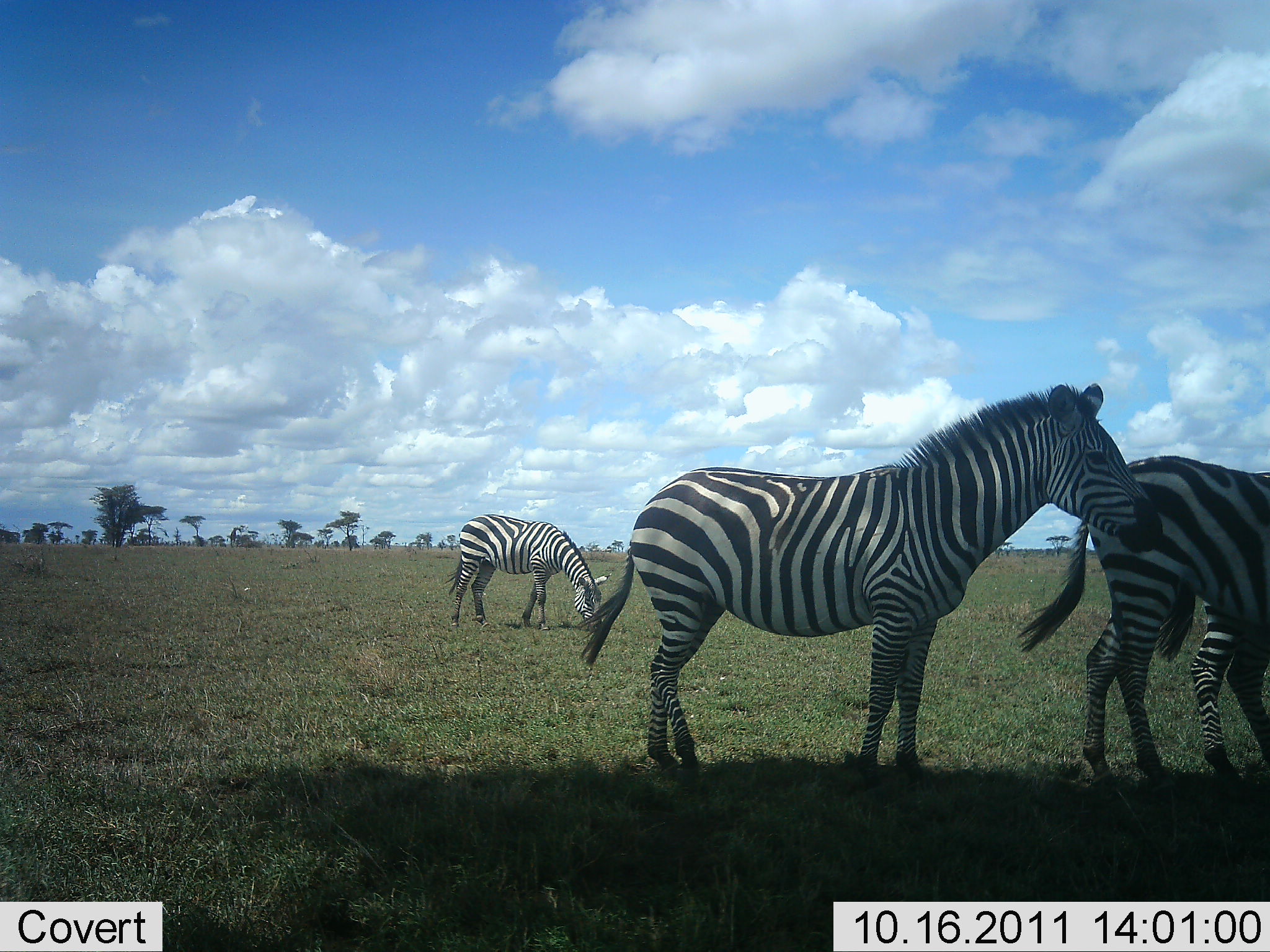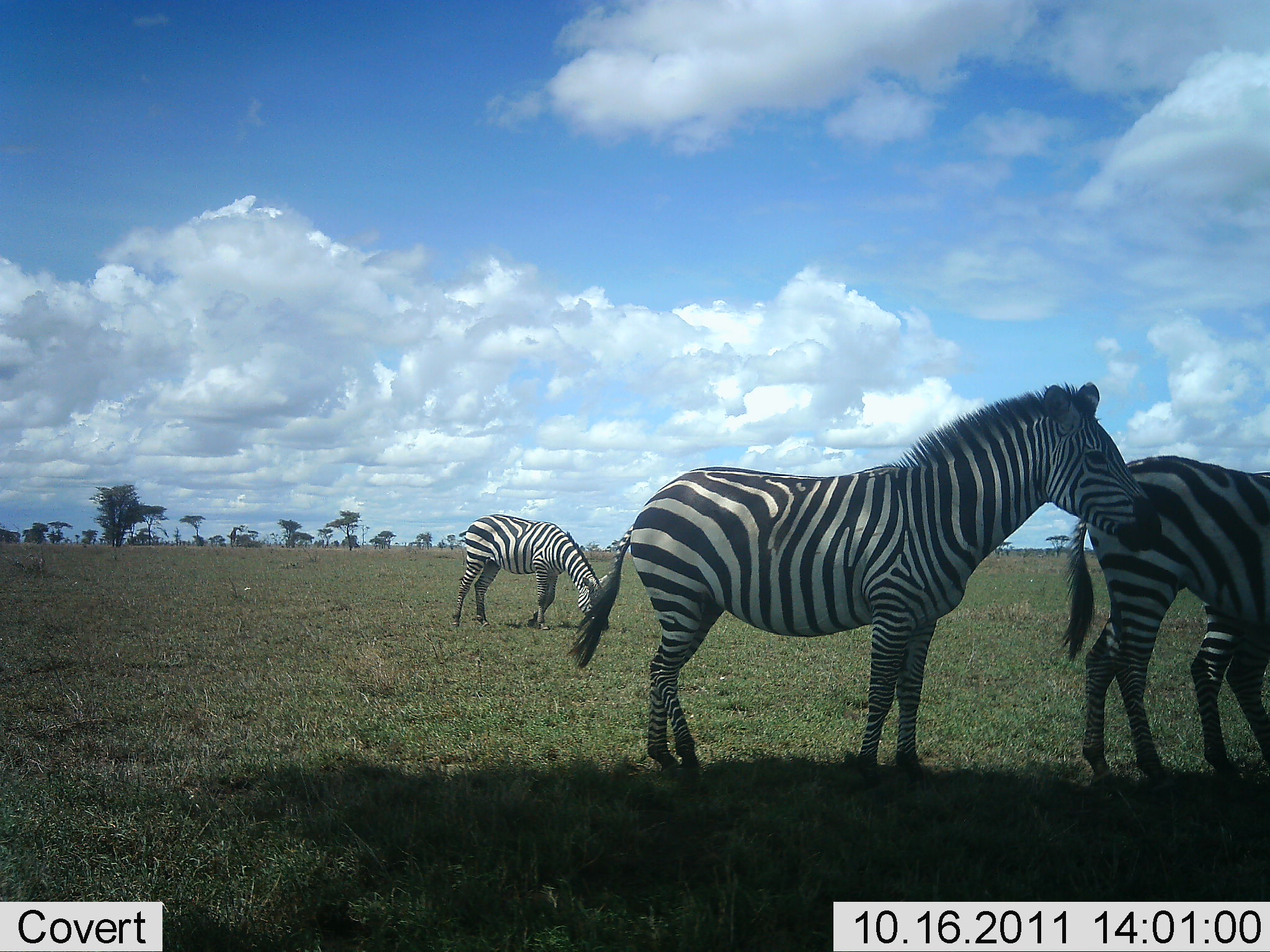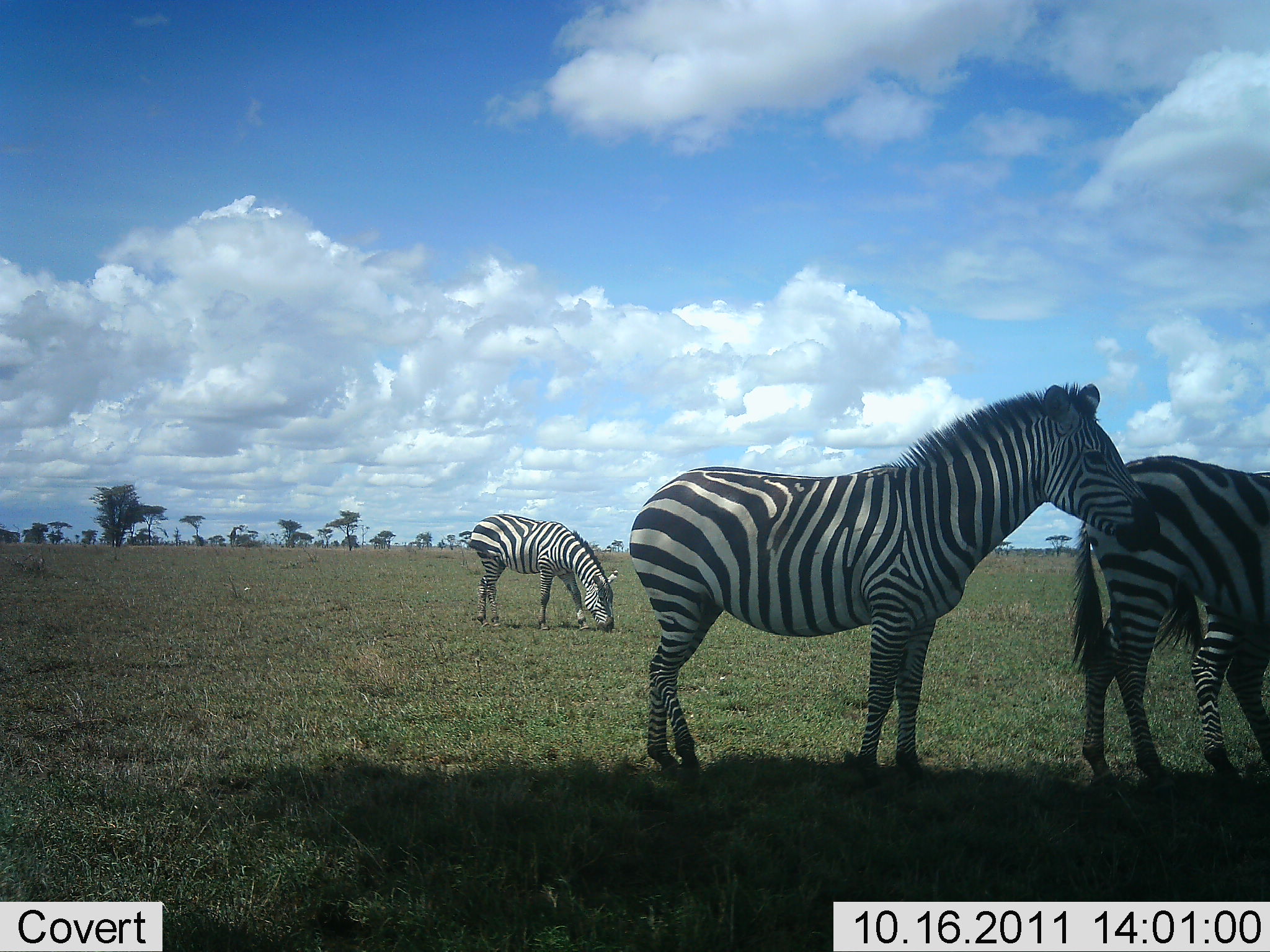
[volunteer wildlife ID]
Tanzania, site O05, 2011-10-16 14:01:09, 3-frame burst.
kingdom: Animalia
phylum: Chordata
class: Mammalia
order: Perissodactyla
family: Equidae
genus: Equus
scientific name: Equus quagga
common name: plains zebra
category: zebra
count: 3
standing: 93%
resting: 13%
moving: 0%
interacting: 0%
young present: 0%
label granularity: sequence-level